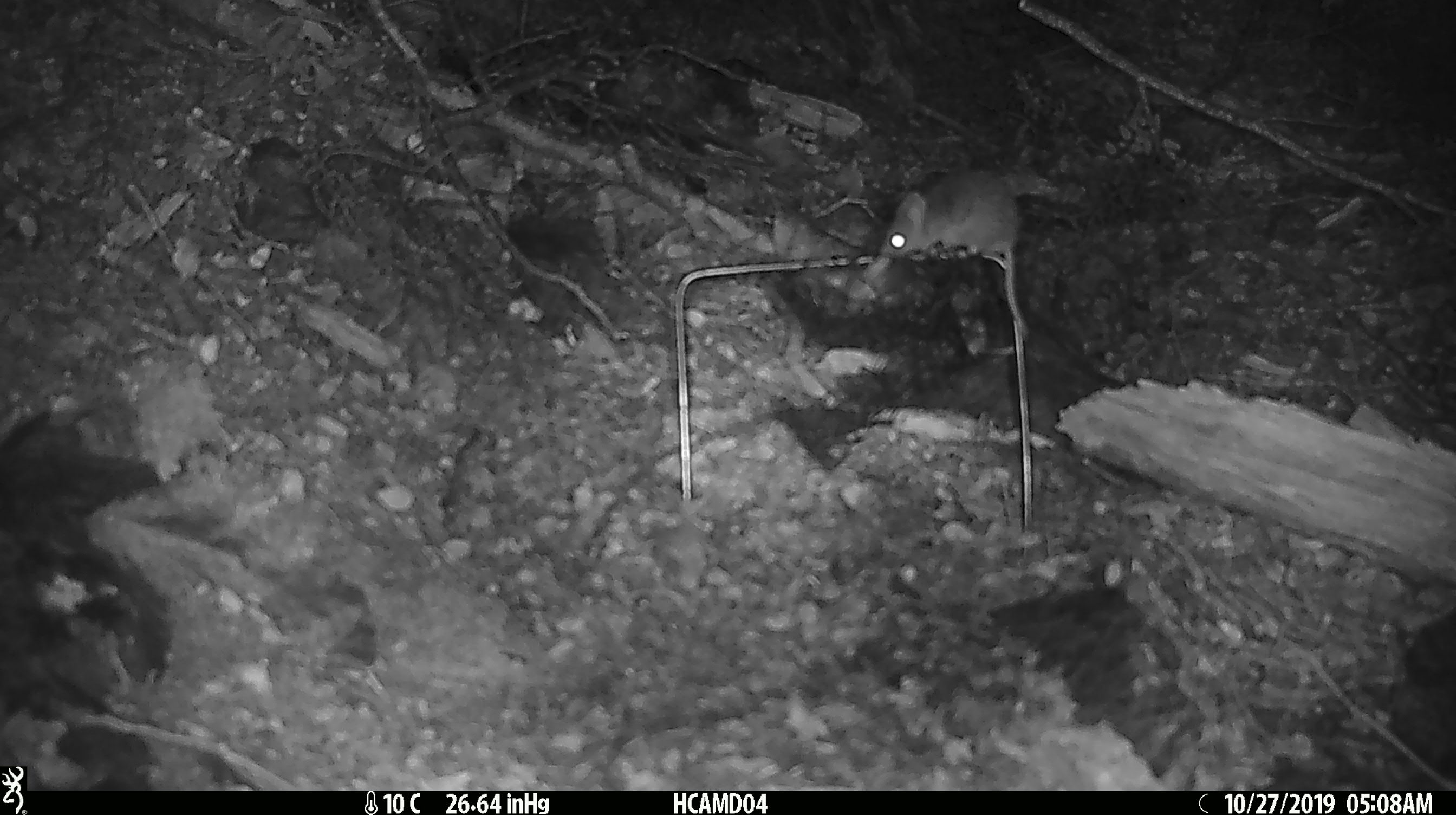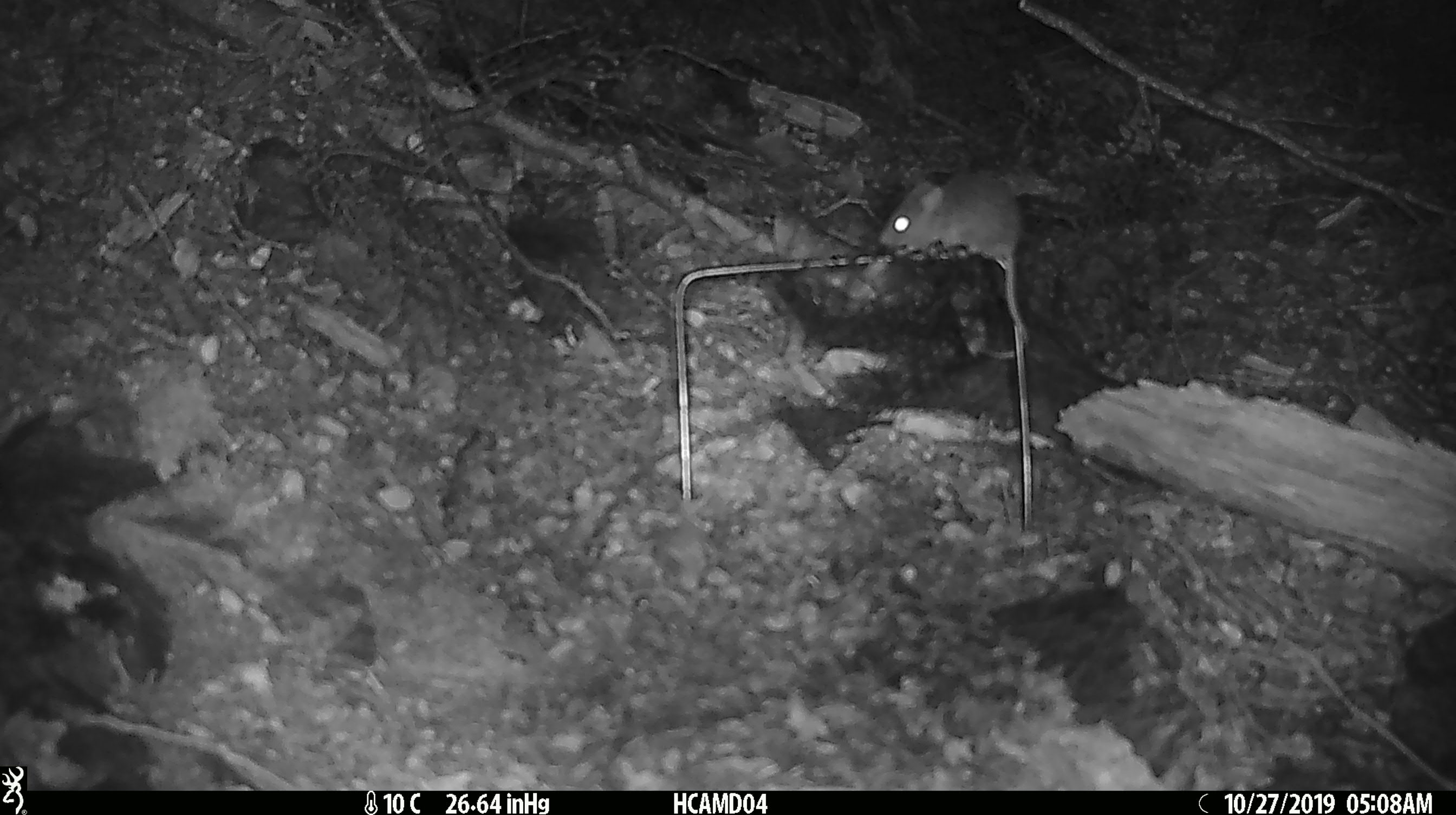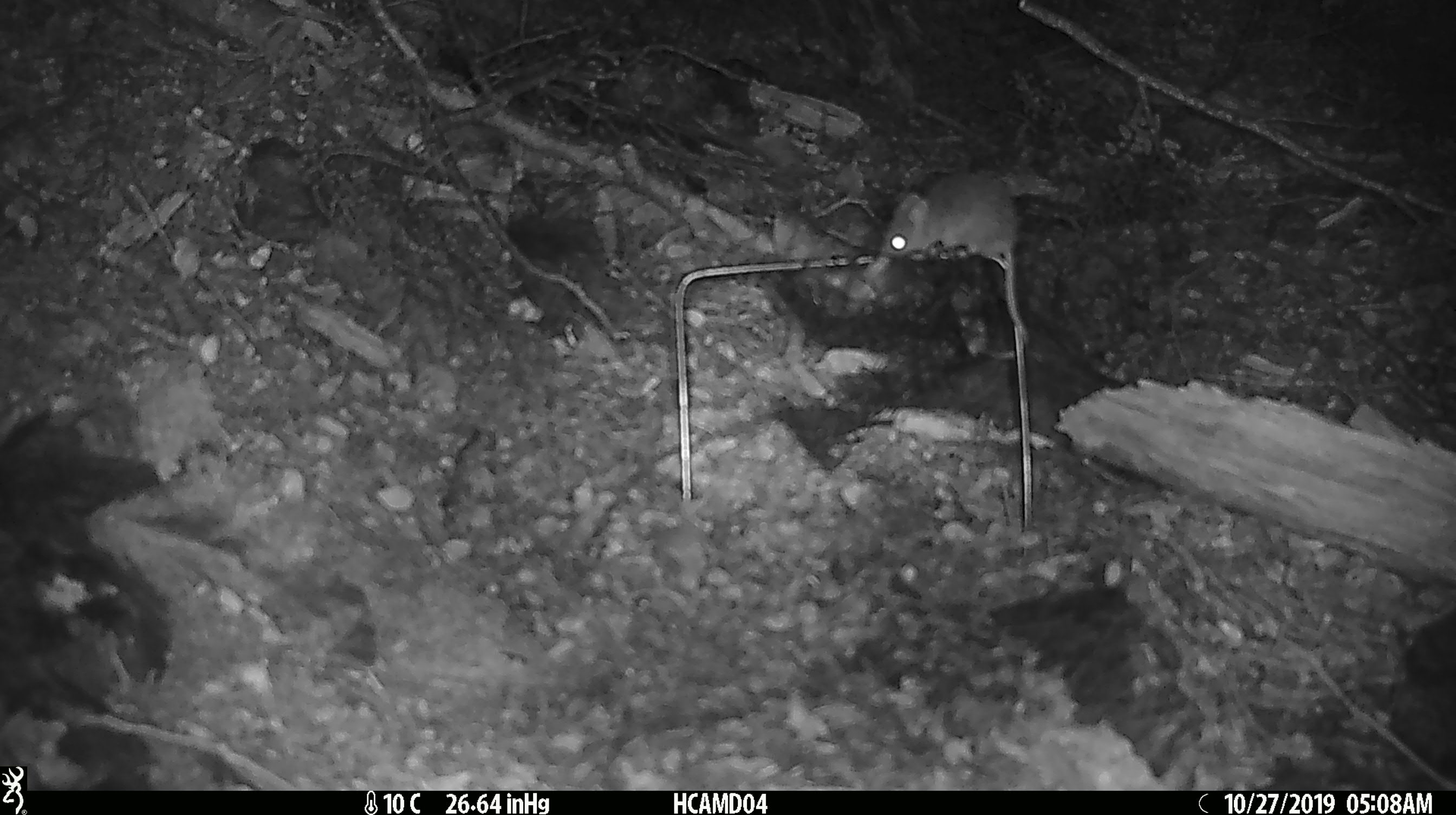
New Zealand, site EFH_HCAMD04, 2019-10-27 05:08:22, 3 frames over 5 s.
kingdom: Animalia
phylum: Chordata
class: Mammalia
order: Rodentia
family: Muridae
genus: Mus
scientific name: Mus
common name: mouse